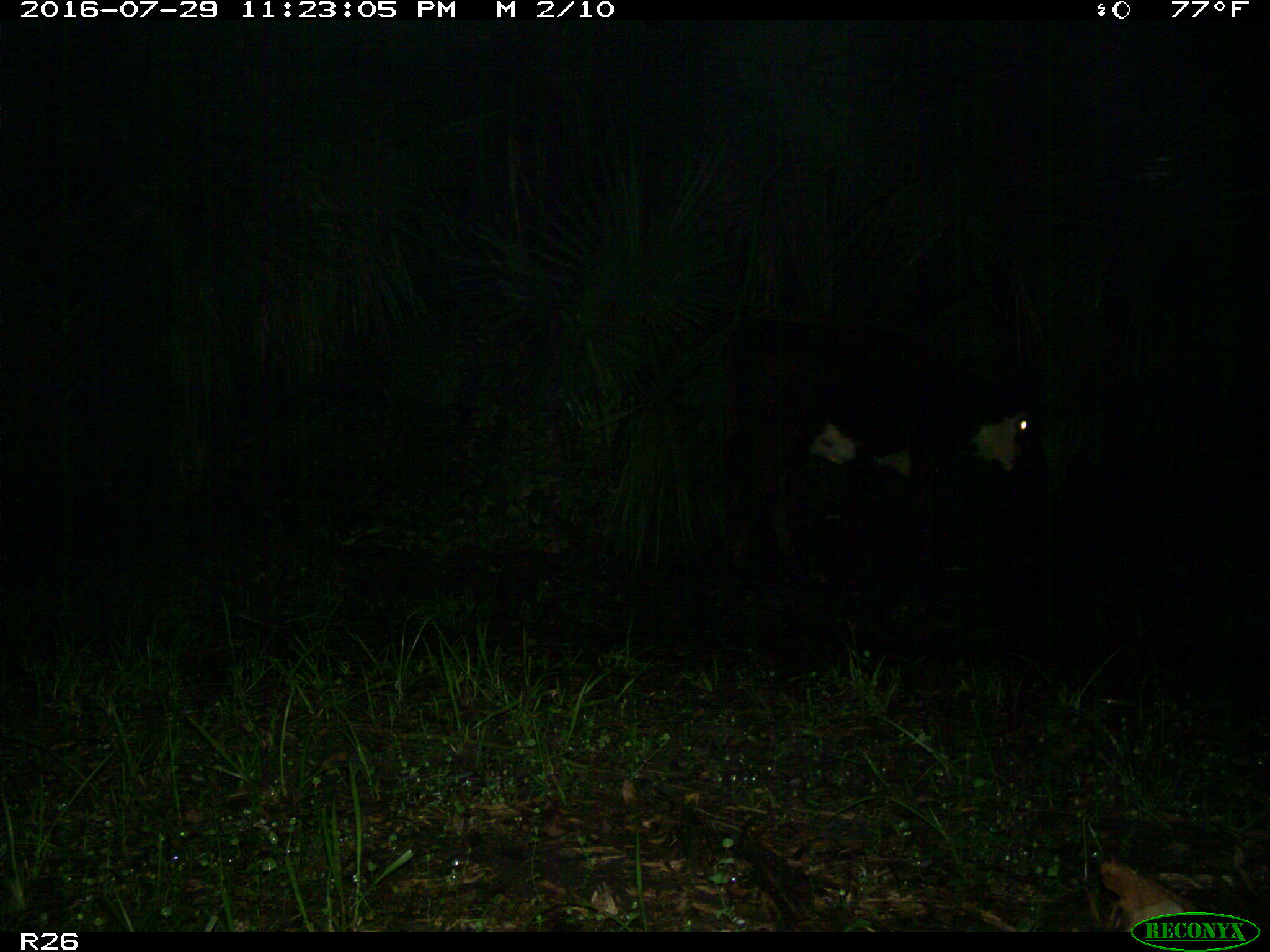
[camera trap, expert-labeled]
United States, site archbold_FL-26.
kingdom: Animalia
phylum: Chordata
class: Mammalia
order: Artiodactyla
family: Bovidae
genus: Bos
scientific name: Bos taurus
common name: domestic cow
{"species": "Bos taurus (domestic cow)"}